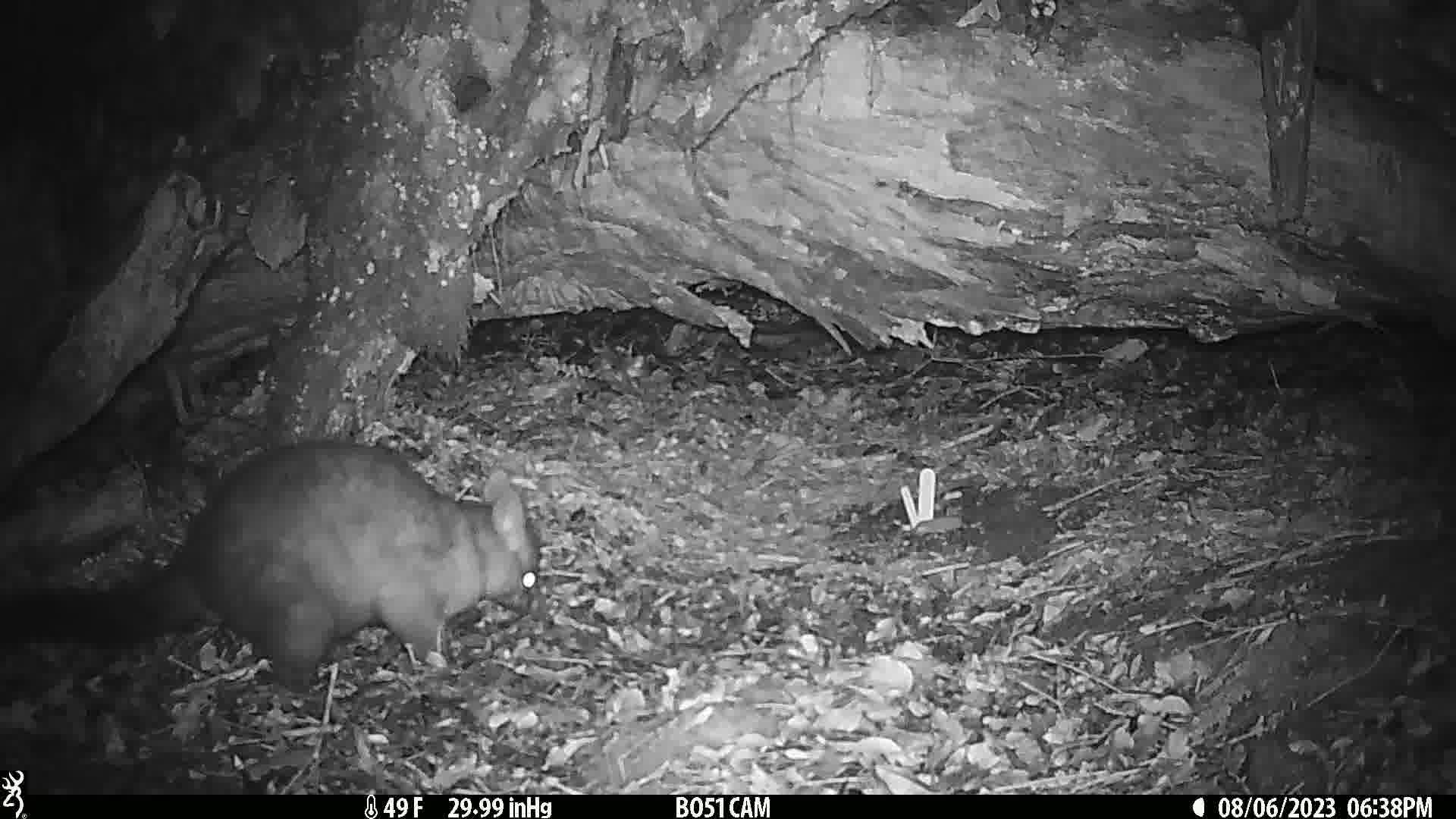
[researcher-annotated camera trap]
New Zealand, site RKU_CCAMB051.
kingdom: Animalia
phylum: Chordata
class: Mammalia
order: Diprotodontia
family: Phalangeridae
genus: Trichosurus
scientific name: Trichosurus vulpecula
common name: common brushtail possum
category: possum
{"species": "possum (common brushtail possum) (Trichosurus vulpecula)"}